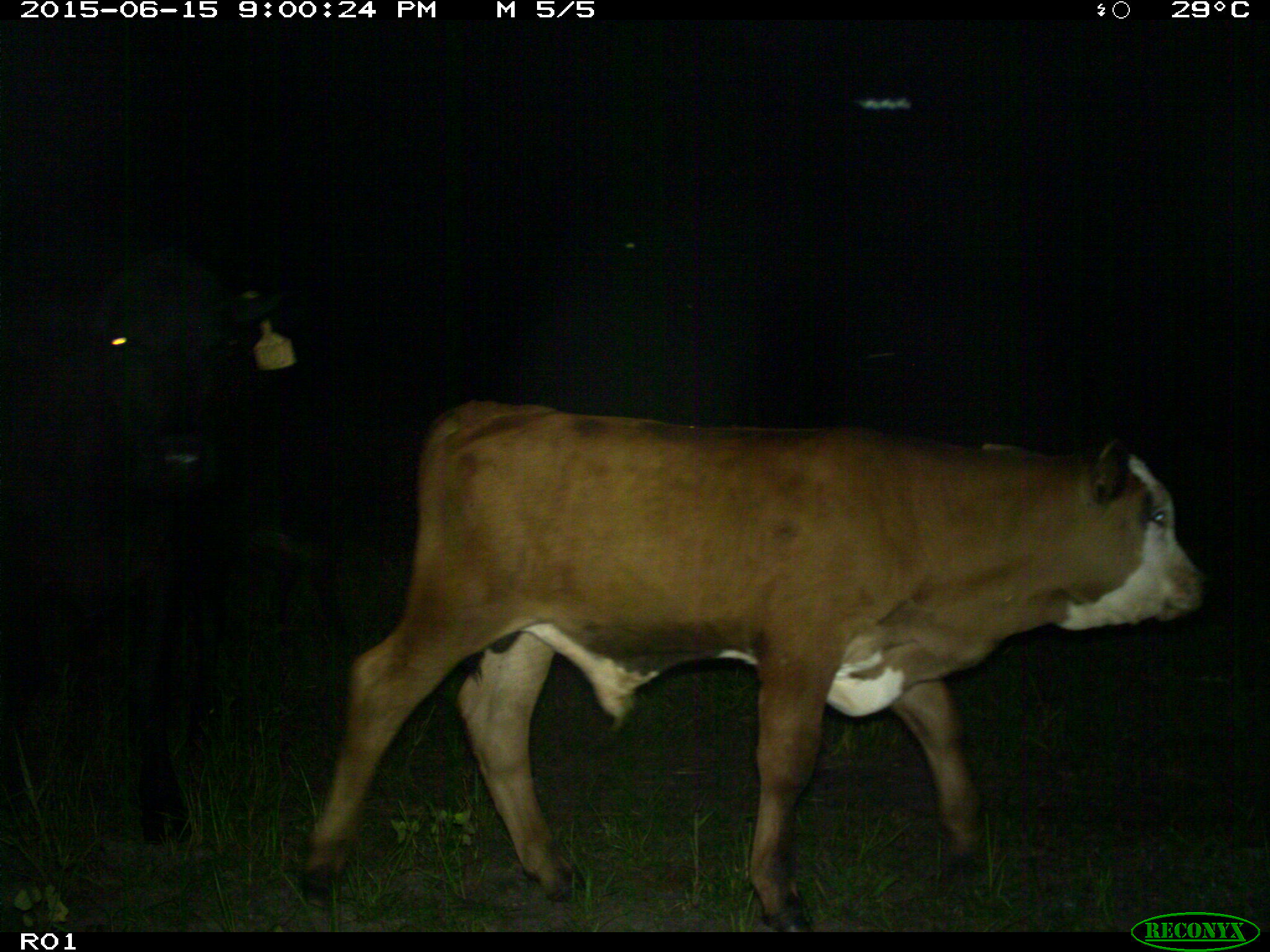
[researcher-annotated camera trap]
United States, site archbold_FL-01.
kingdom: Animalia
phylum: Chordata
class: Mammalia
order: Artiodactyla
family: Bovidae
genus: Bos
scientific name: Bos taurus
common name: domestic cow